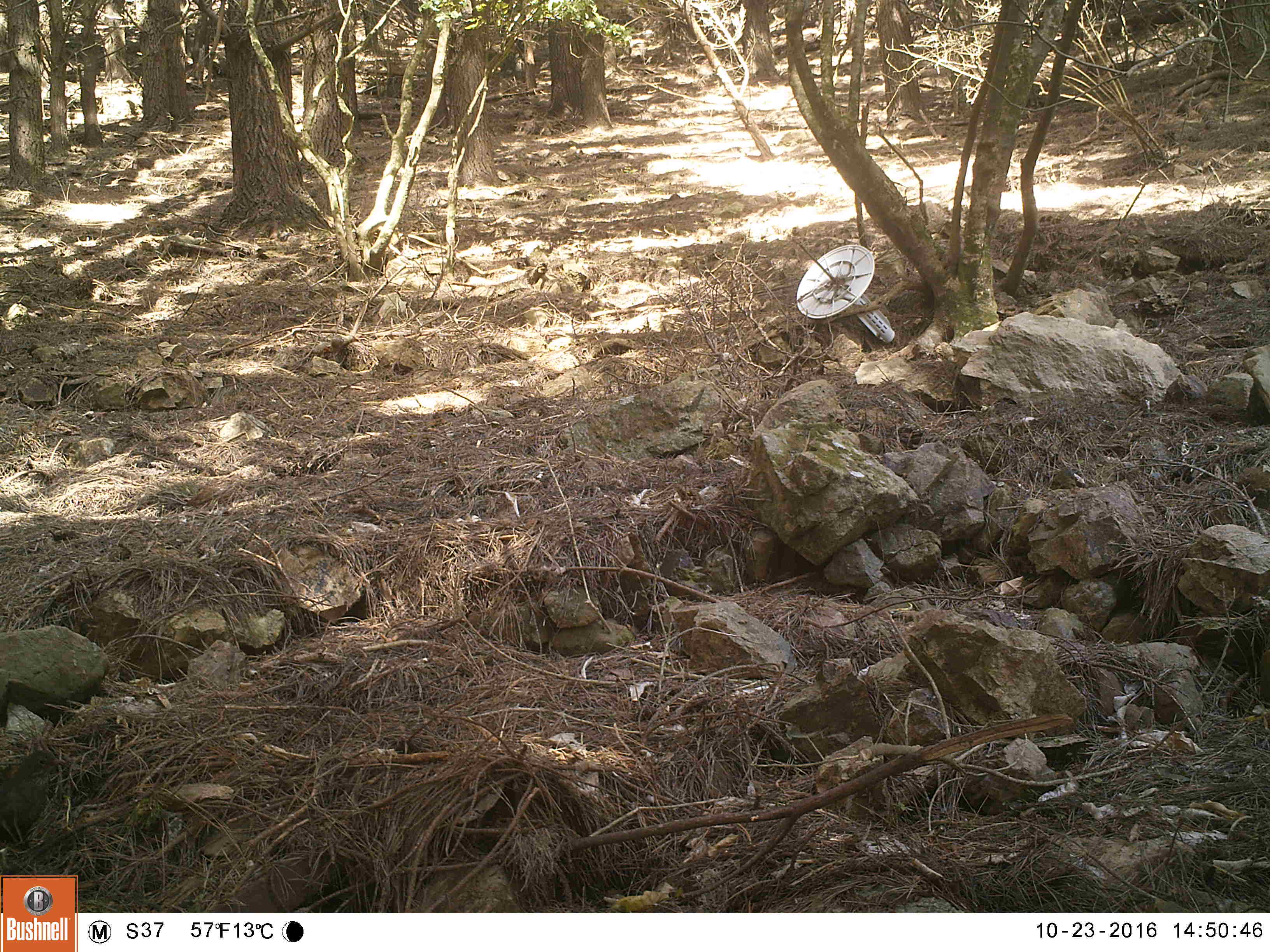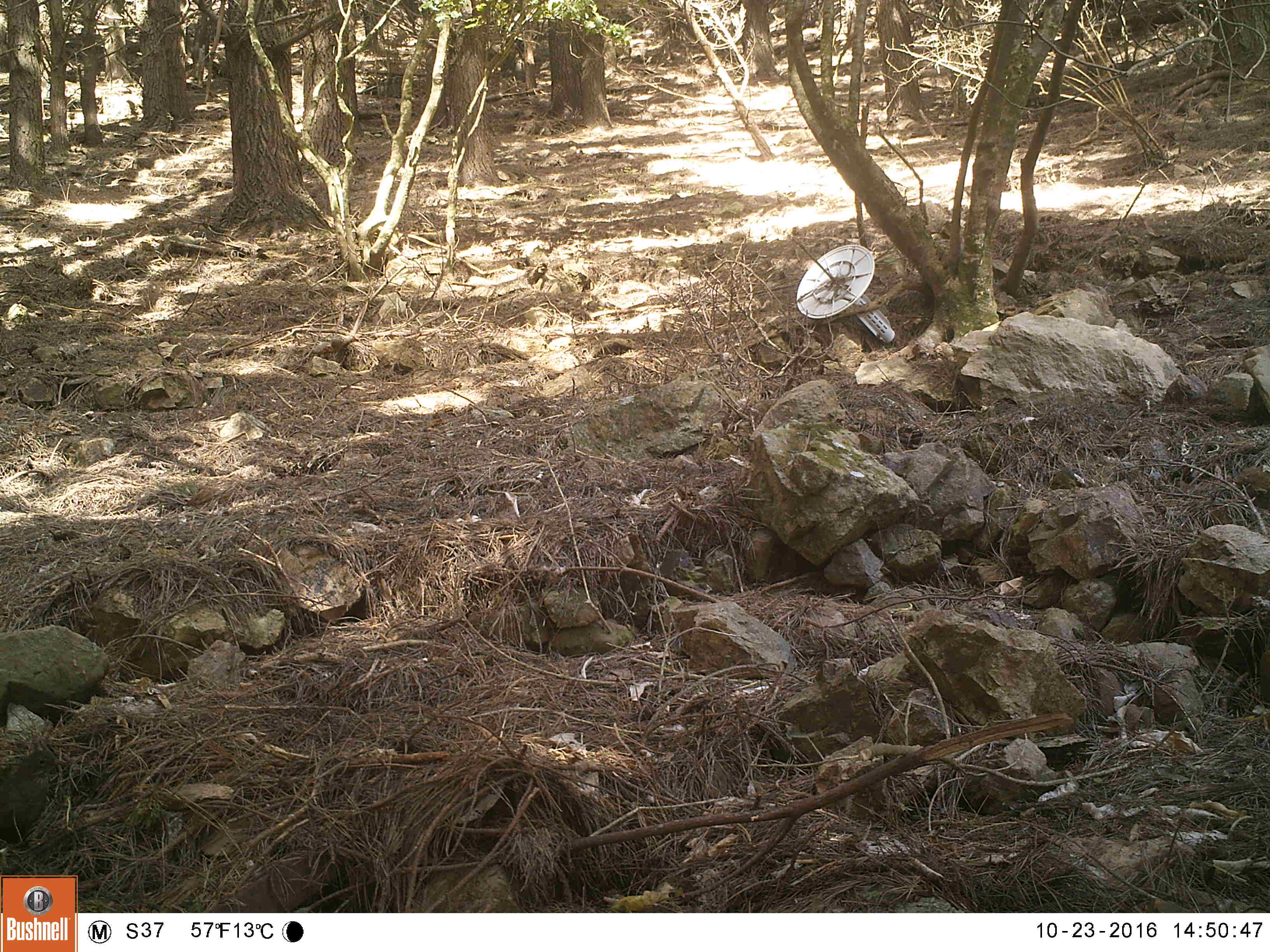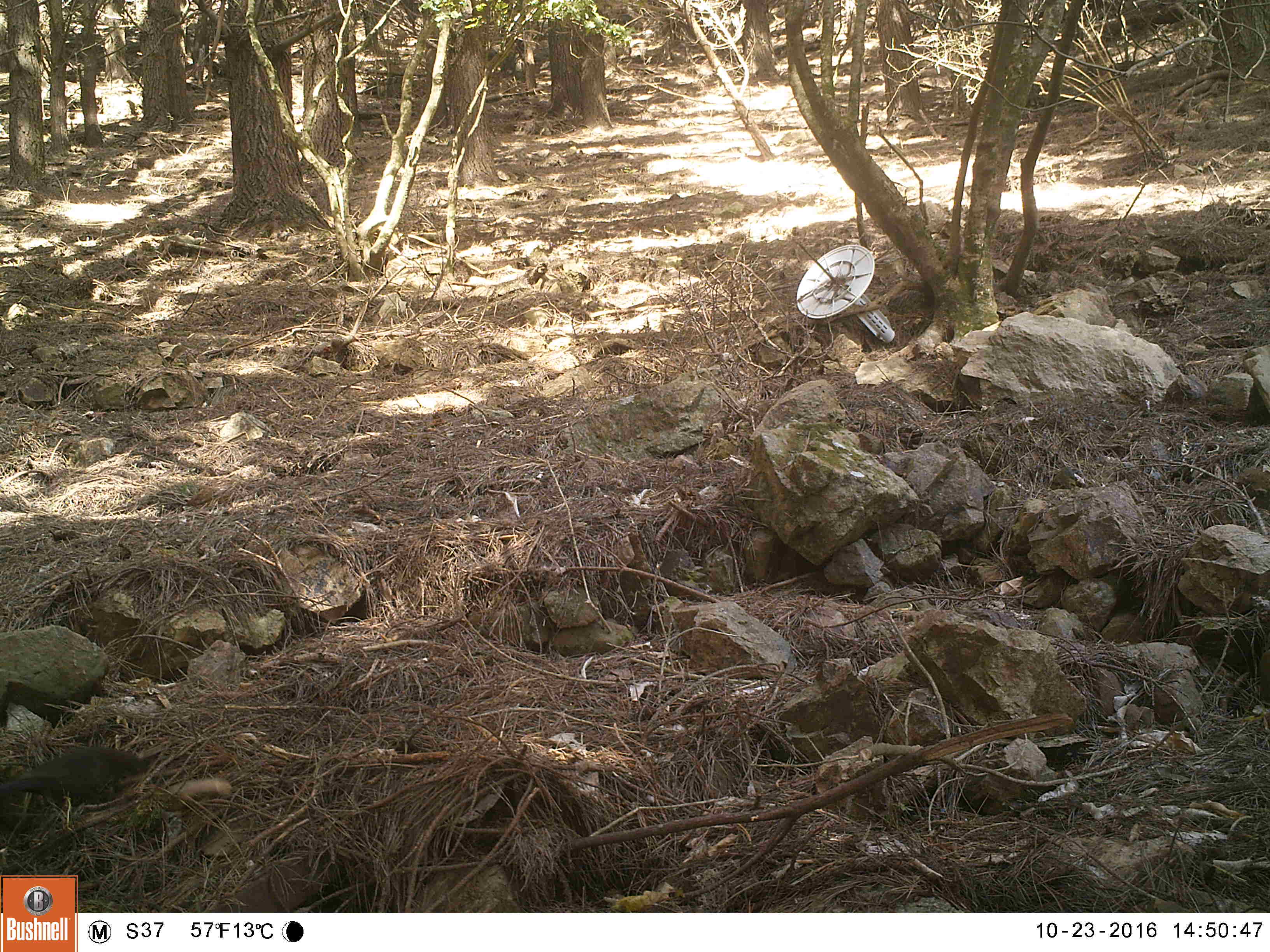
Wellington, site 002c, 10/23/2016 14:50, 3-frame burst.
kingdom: Animalia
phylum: Chordata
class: Aves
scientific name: Aves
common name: bird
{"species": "bird (Aves)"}